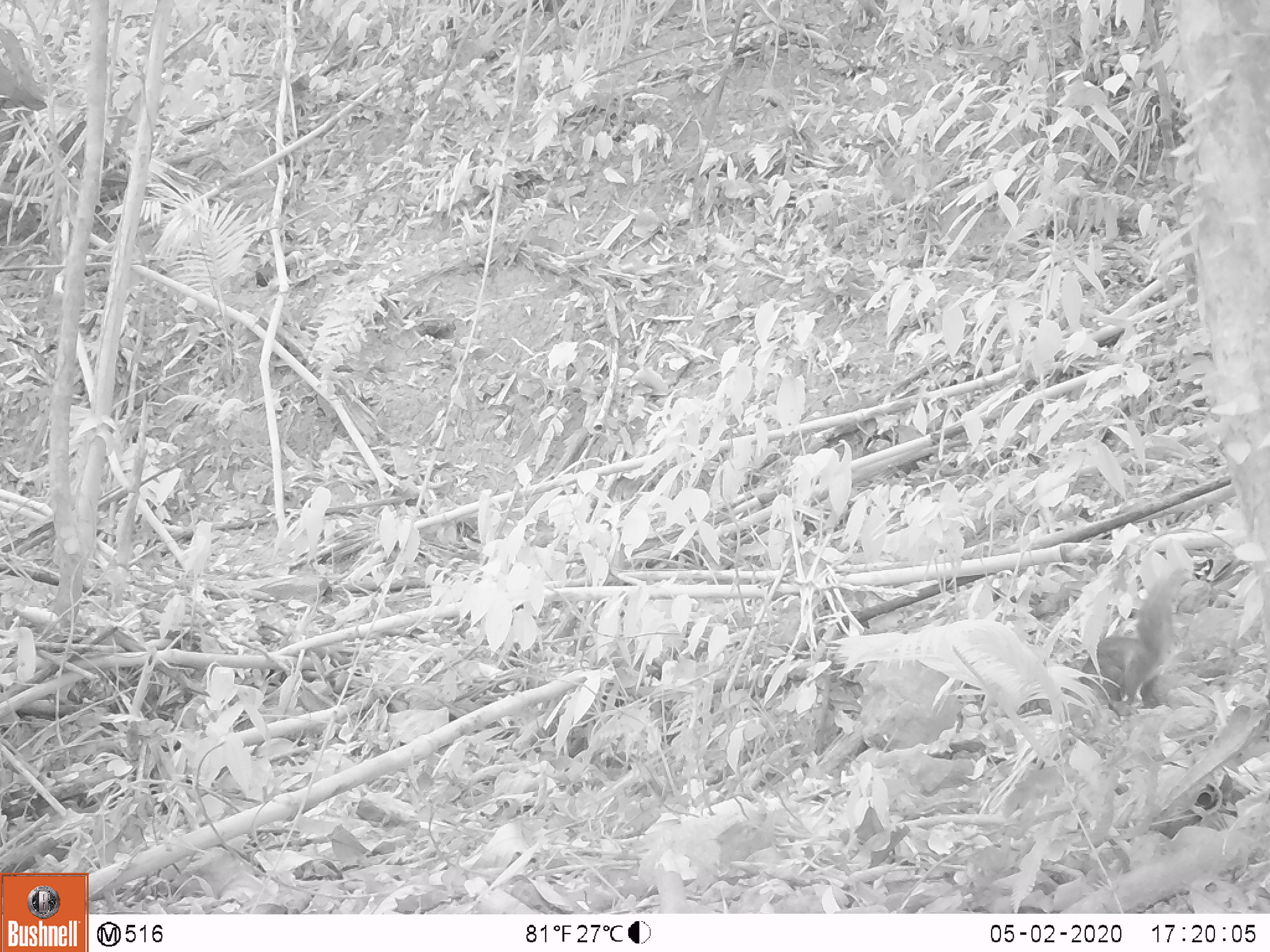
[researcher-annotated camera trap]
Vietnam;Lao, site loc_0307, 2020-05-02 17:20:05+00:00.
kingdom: Animalia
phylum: Chordata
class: Mammalia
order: Rodentia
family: Sciuridae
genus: Dremomys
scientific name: Dremomys rufigenis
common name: red-cheeked squirrel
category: red cheeked squirrel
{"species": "red cheeked squirrel (red-cheeked squirrel) (Dremomys rufigenis)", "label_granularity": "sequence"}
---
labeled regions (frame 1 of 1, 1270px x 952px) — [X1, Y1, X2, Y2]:
red cheeked squirrel: [1077, 567, 1194, 707]